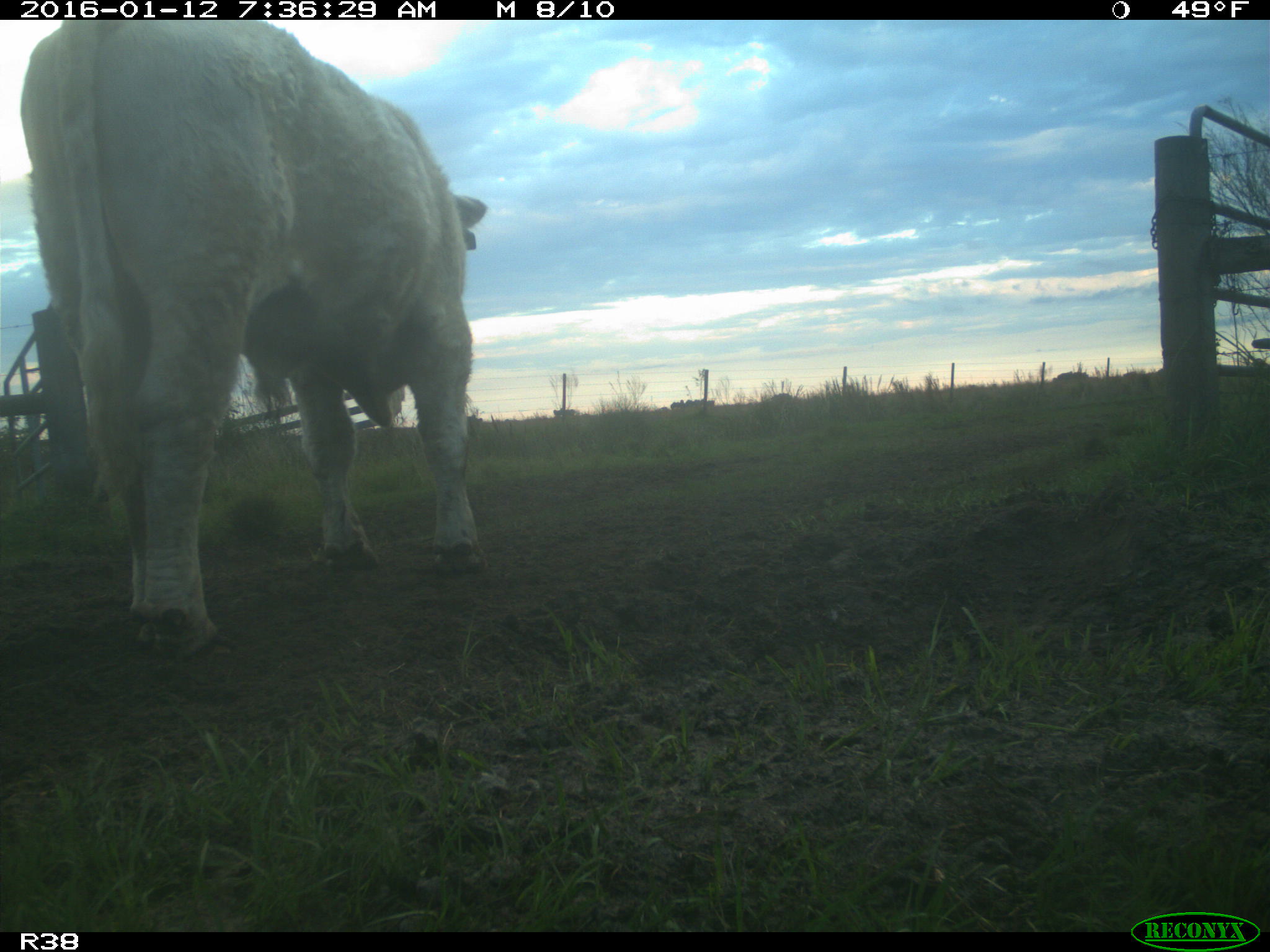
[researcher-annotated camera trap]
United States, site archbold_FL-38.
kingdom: Animalia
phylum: Chordata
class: Mammalia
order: Artiodactyla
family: Bovidae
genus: Bos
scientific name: Bos taurus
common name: domestic cow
Bos taurus (domestic cow).